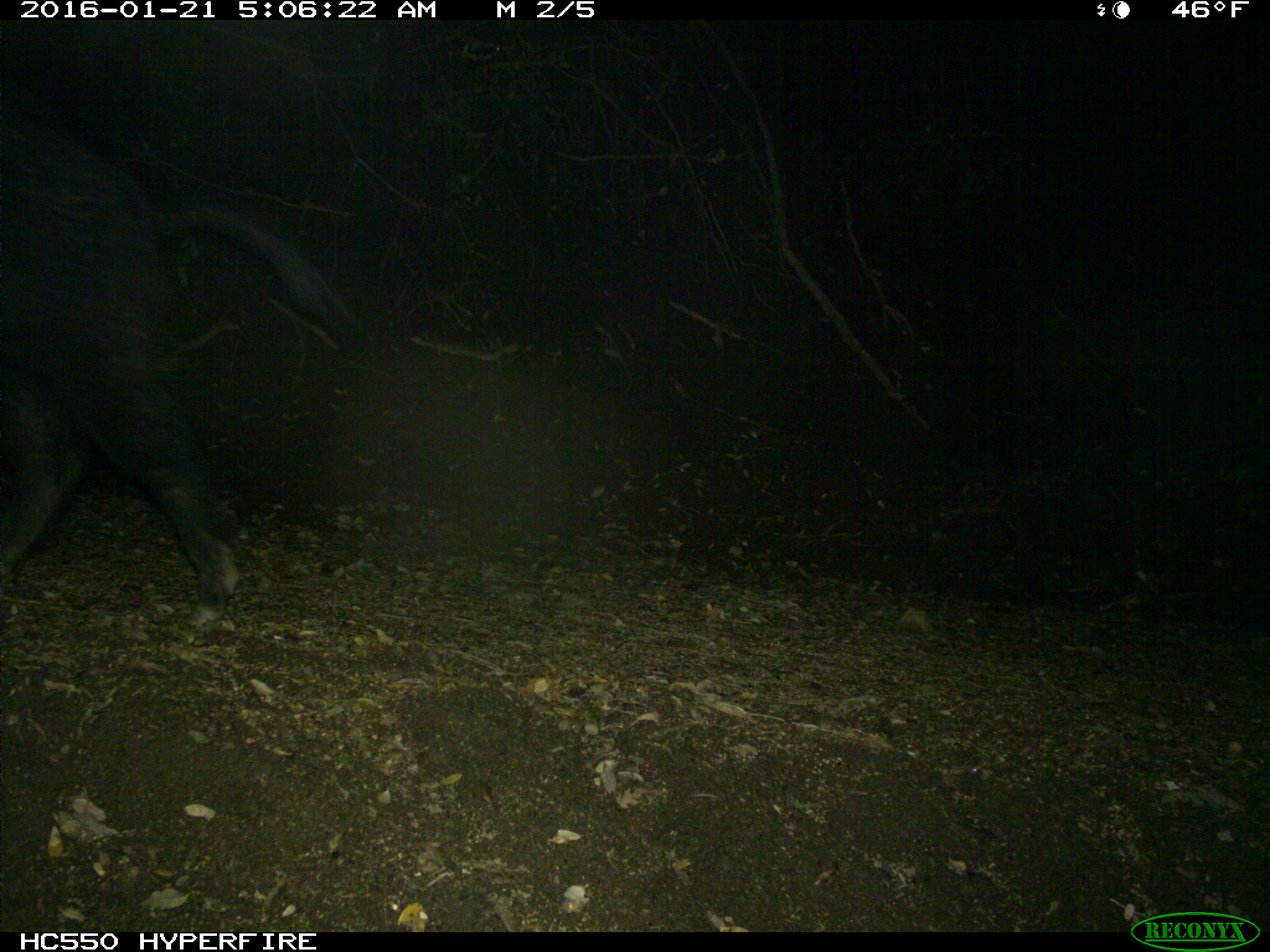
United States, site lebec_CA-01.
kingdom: Animalia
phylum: Chordata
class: Mammalia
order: Artiodactyla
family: Suidae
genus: Sus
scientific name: Sus scrofa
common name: wild boar